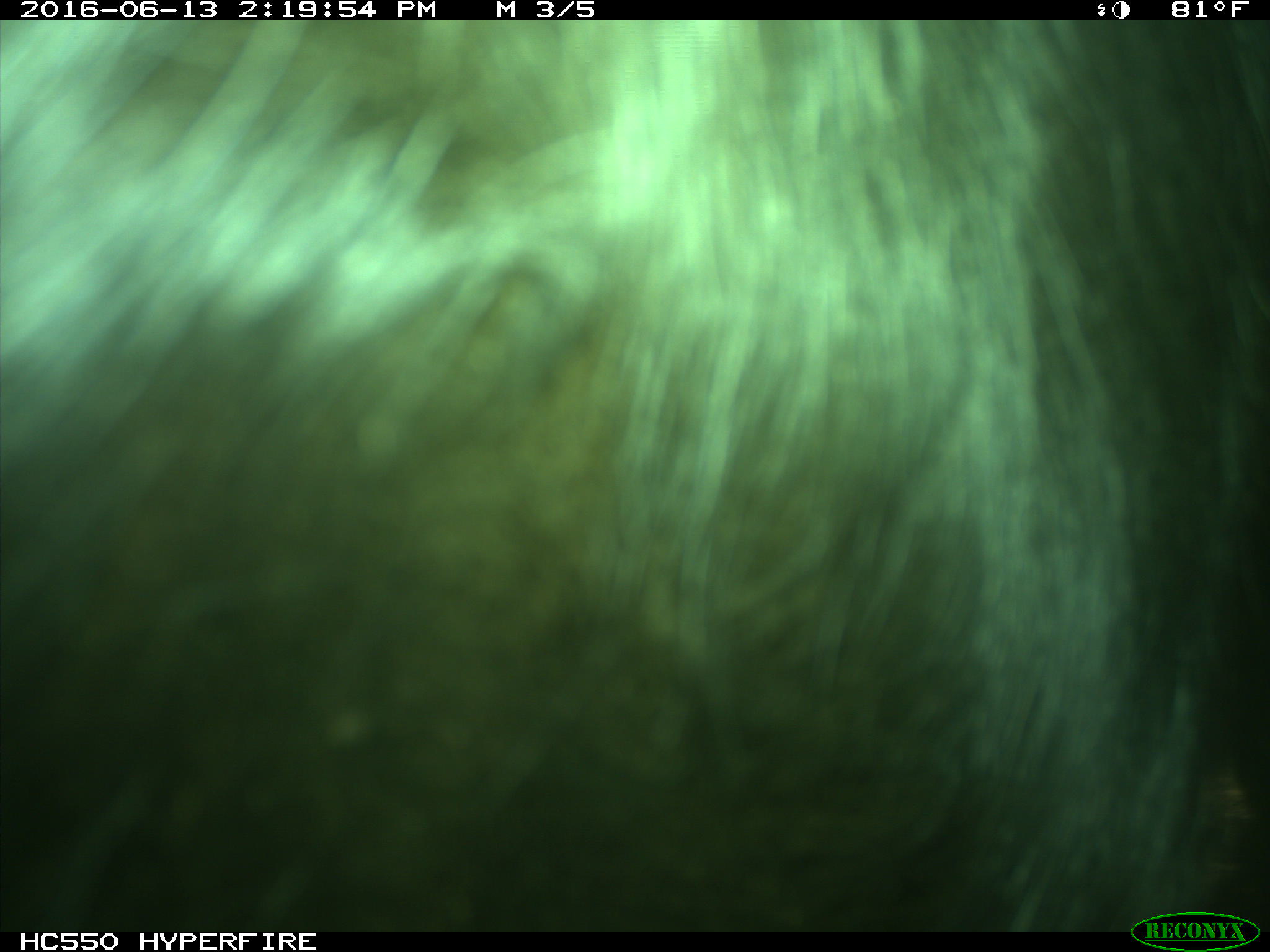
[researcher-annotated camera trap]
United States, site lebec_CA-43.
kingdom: Animalia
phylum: Chordata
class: Mammalia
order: Artiodactyla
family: Bovidae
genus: Bos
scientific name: Bos taurus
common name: domestic cow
Bos taurus (domestic cow).